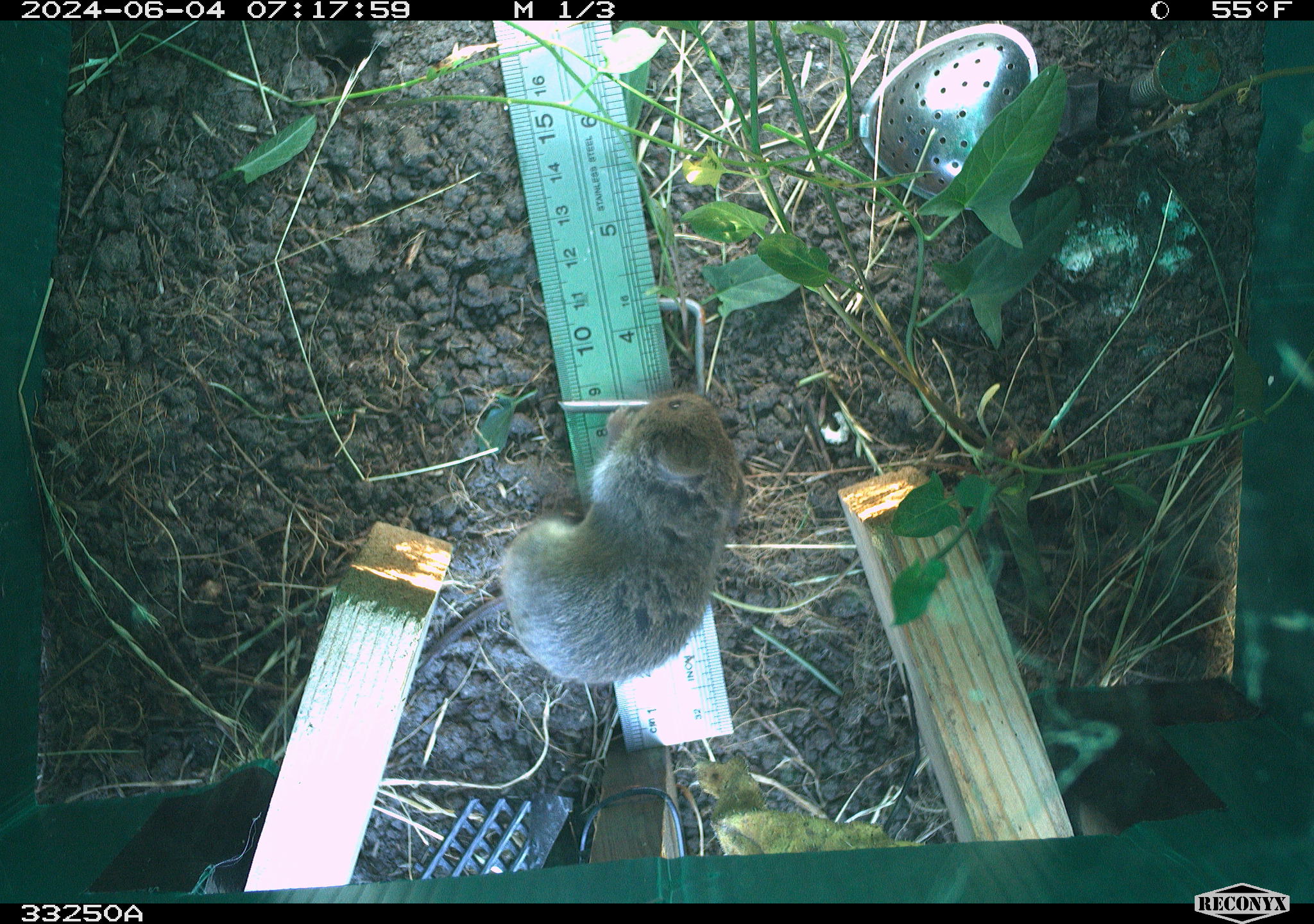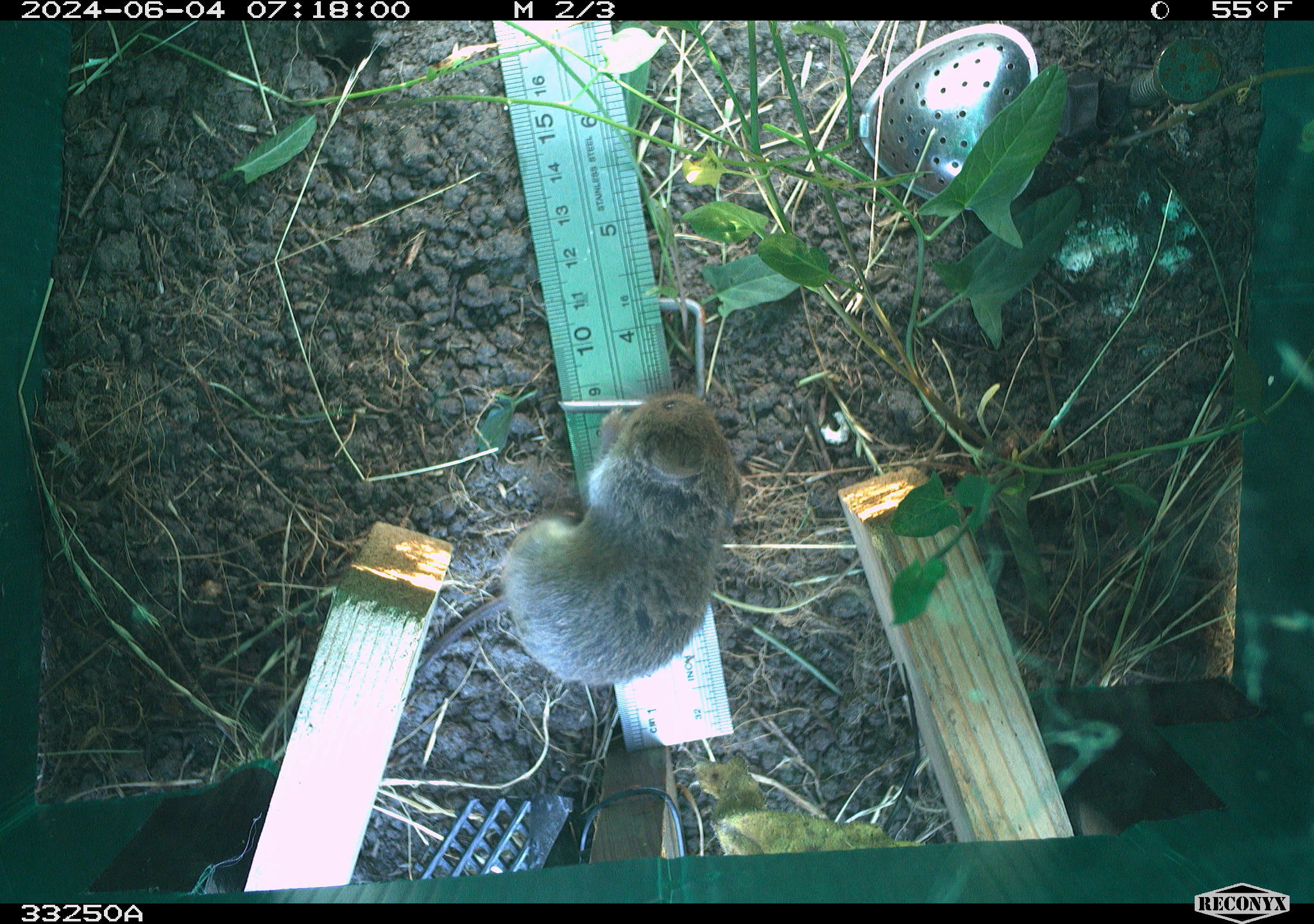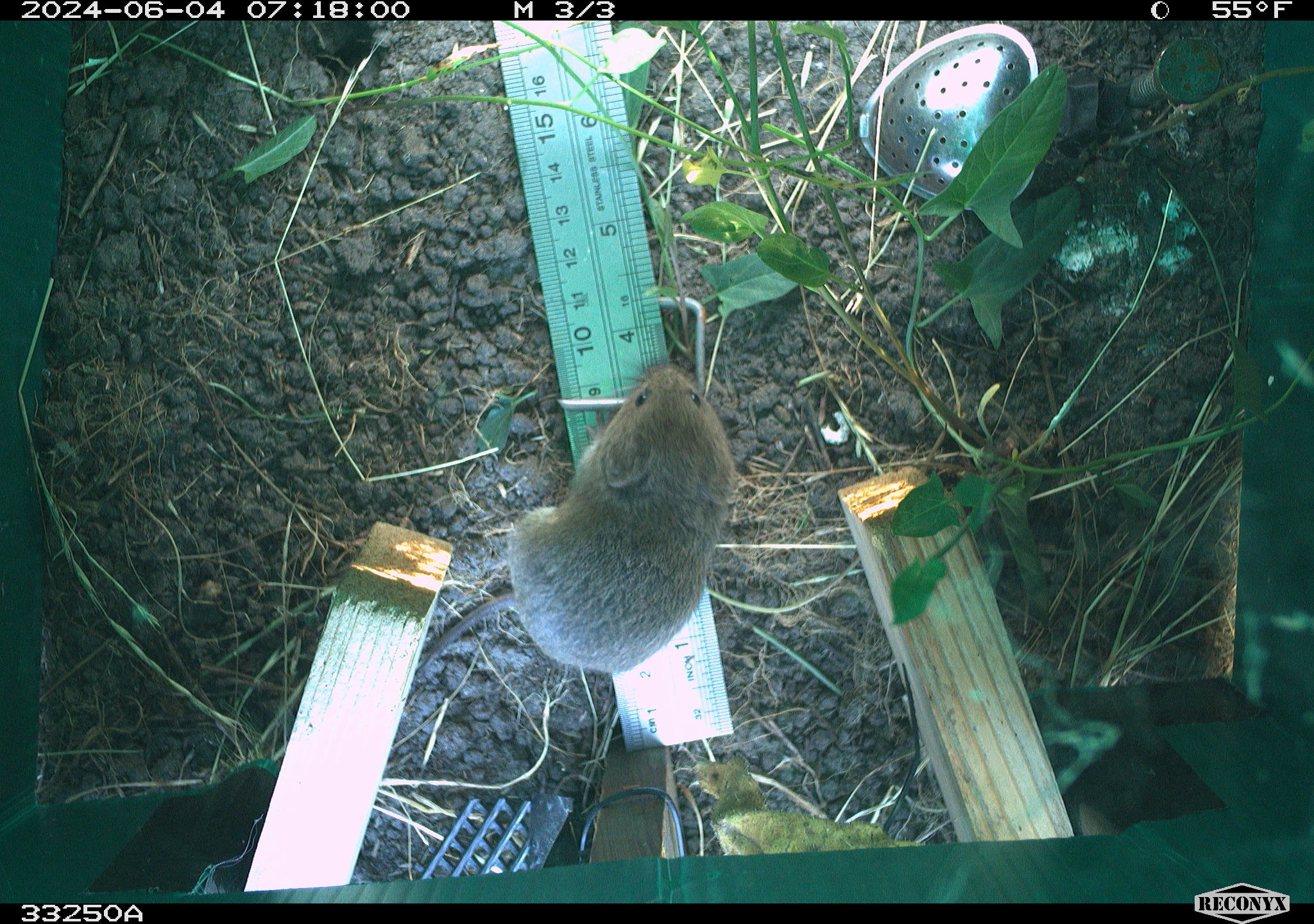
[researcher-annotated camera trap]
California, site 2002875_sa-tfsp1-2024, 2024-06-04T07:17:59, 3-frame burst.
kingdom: Animalia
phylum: Chordata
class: Mammalia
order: Rodentia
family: Cricetidae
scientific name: Arvicolinae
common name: voles, lemmings, and muskrats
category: arvicolinae subfamily